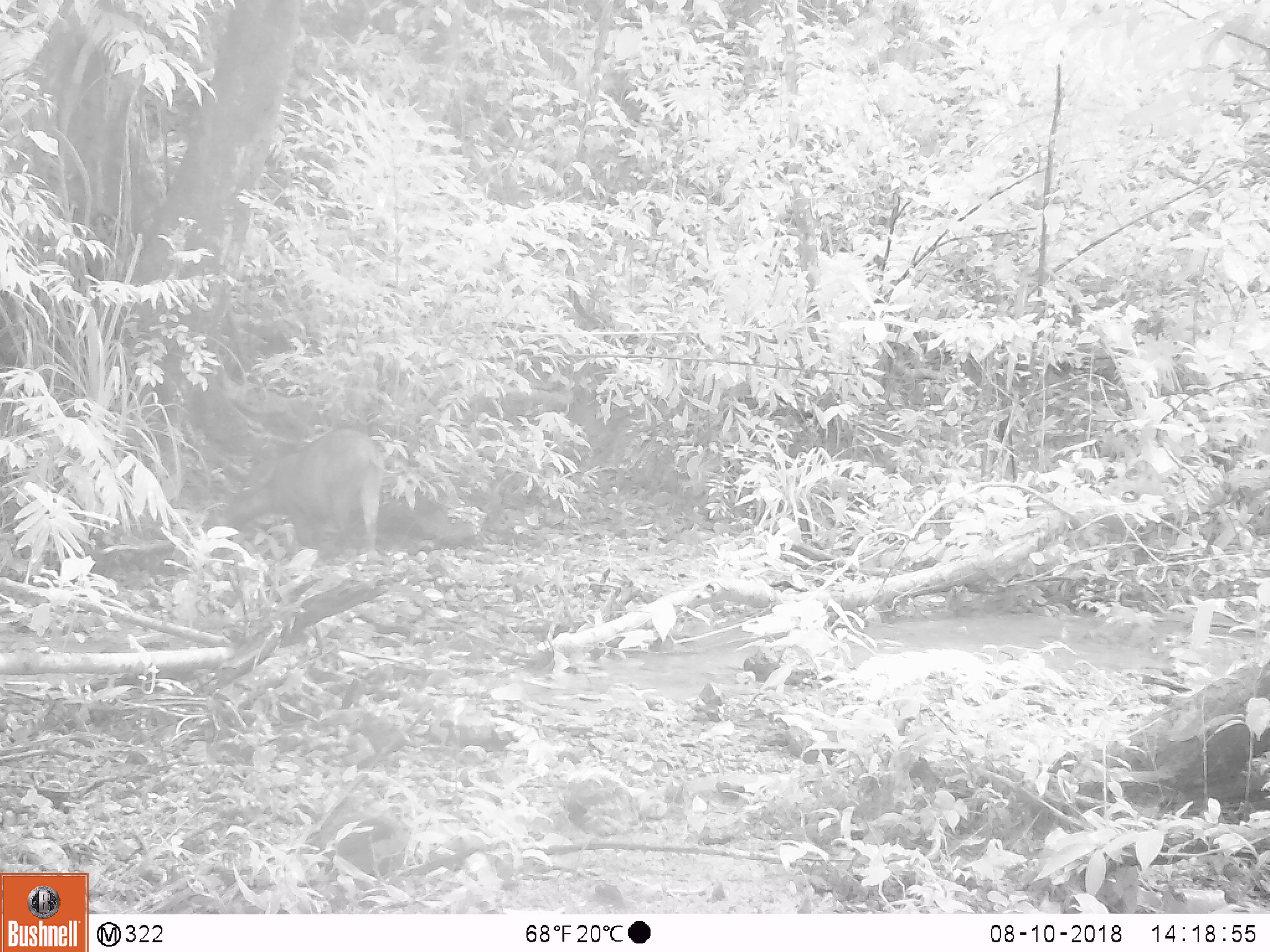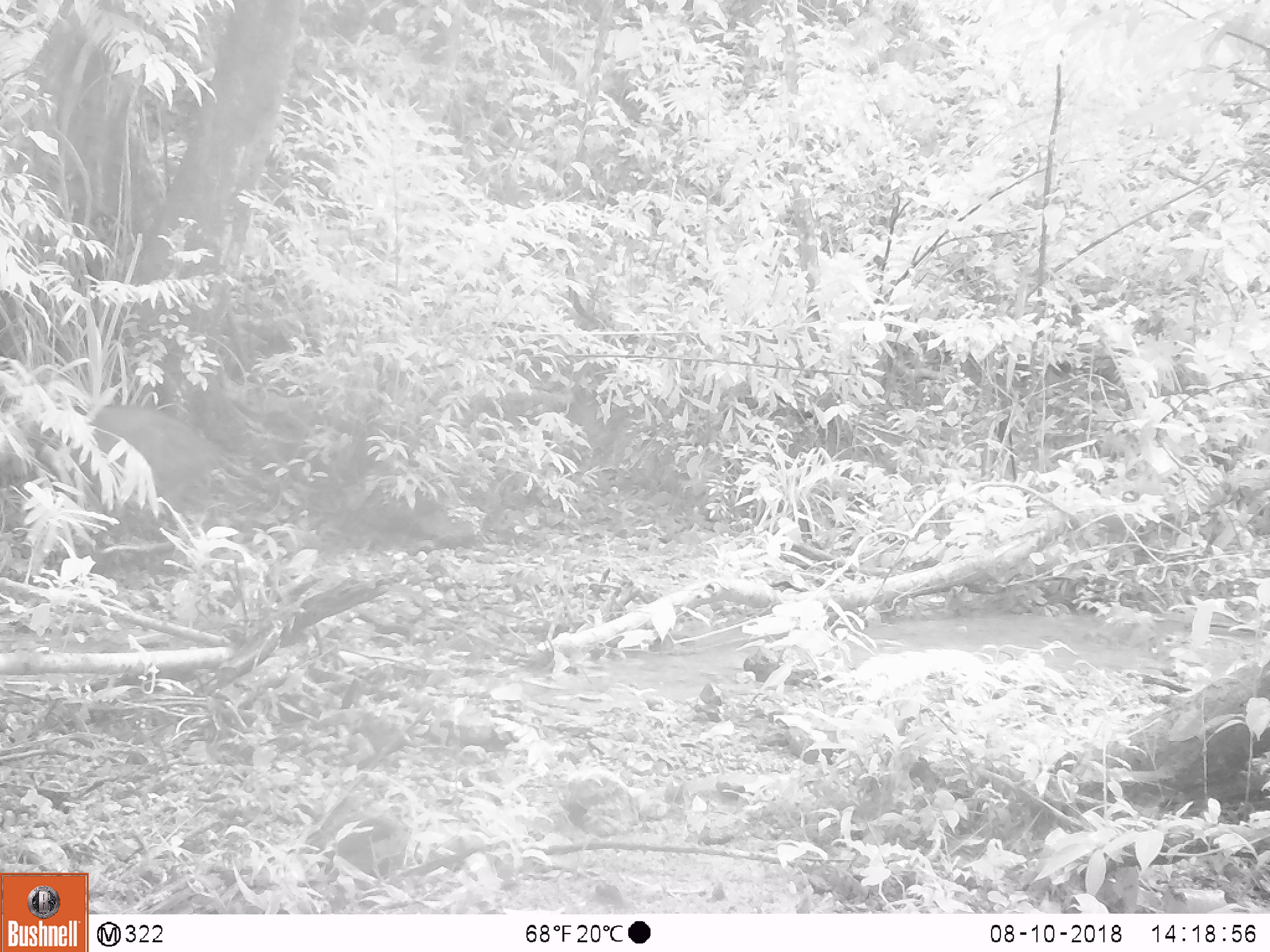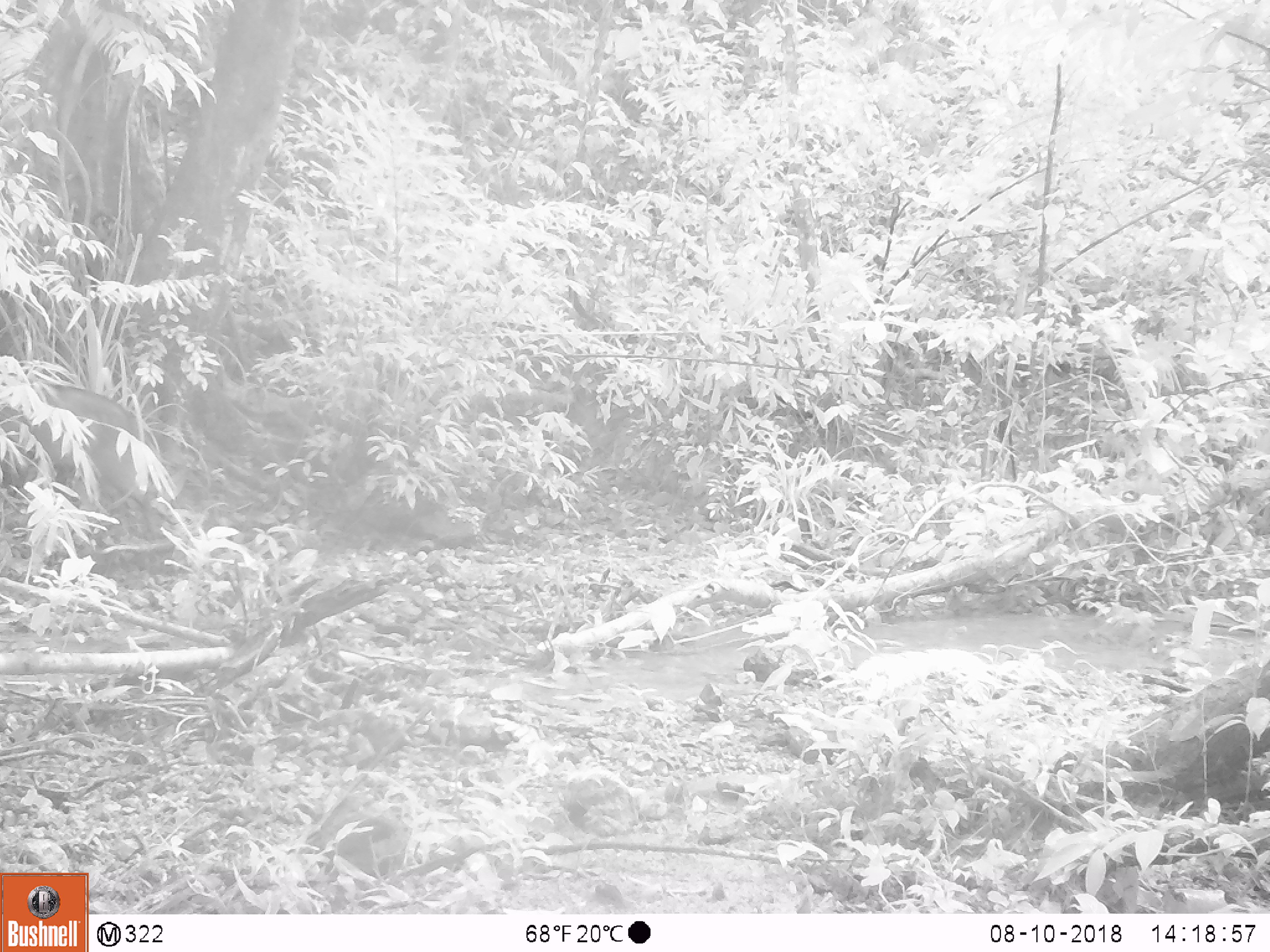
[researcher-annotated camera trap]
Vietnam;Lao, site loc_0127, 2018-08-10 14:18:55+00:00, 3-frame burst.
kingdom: Animalia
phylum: Chordata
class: Mammalia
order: Artiodactyla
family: Suidae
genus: Sus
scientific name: Sus scrofa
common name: eurasian wild pig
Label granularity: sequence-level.